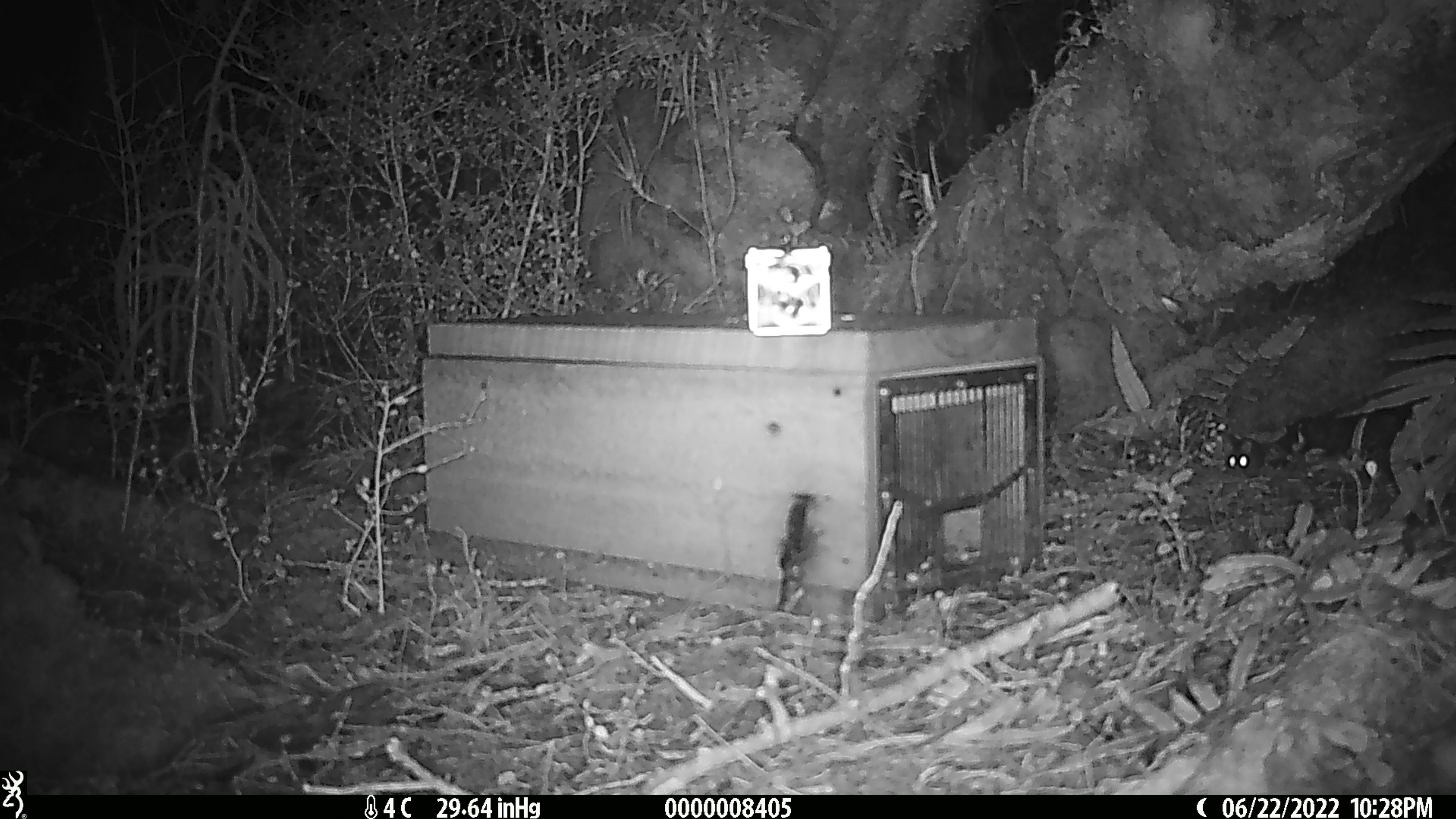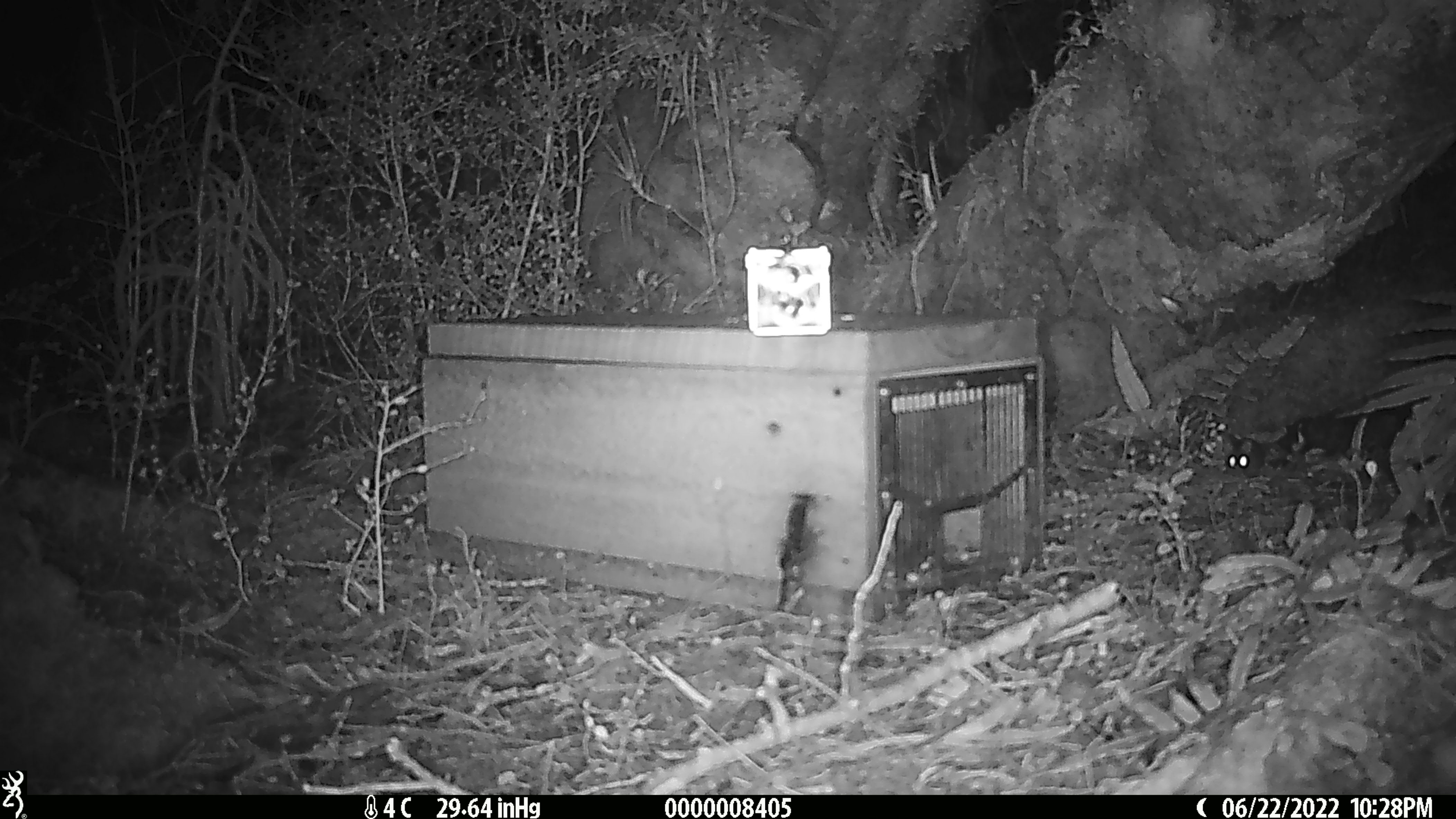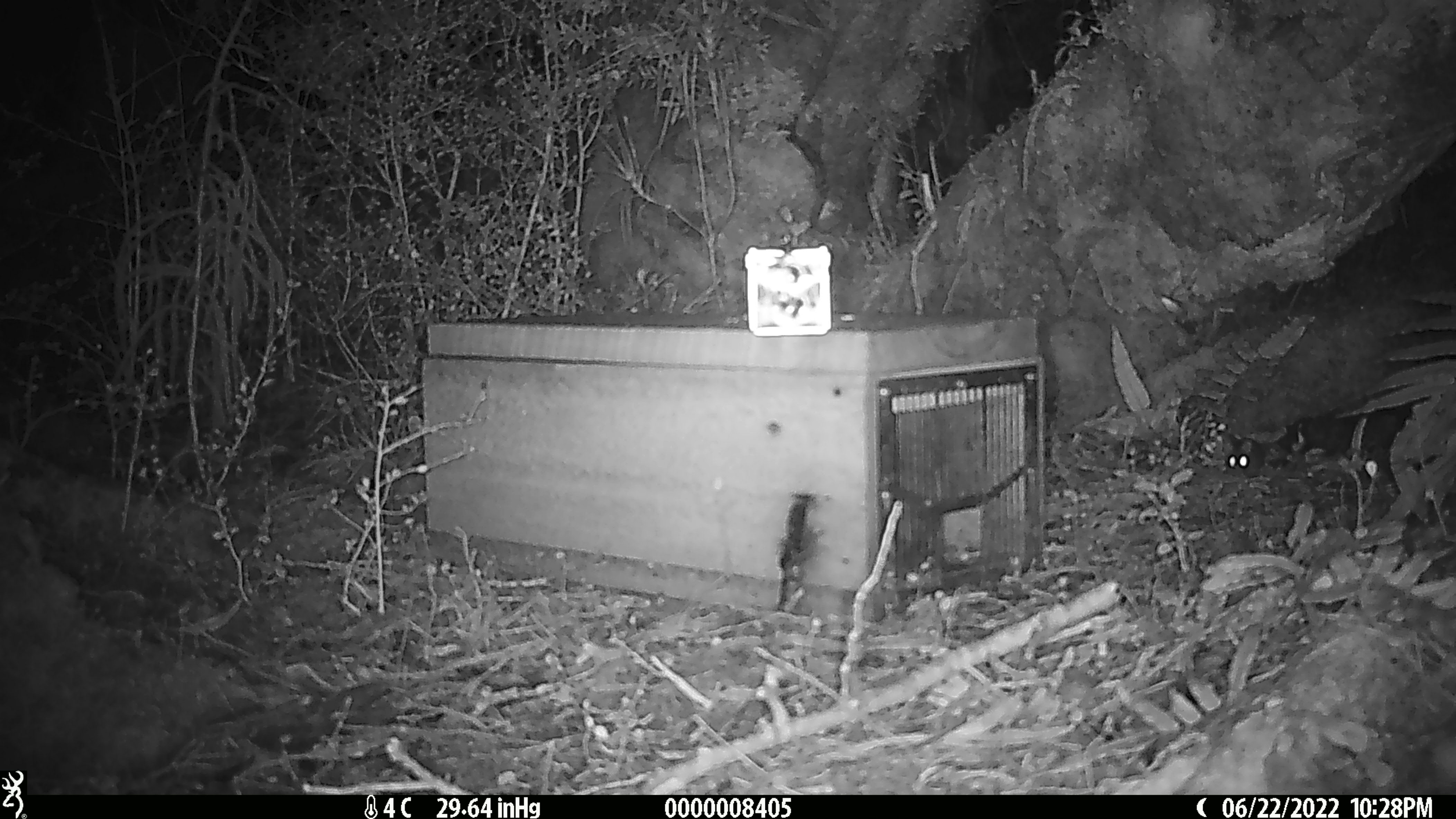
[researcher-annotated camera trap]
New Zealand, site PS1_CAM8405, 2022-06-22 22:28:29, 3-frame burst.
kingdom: Animalia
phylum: Chordata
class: Mammalia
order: Rodentia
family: Muridae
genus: Mus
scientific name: Mus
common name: mouse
Mouse (Mus).